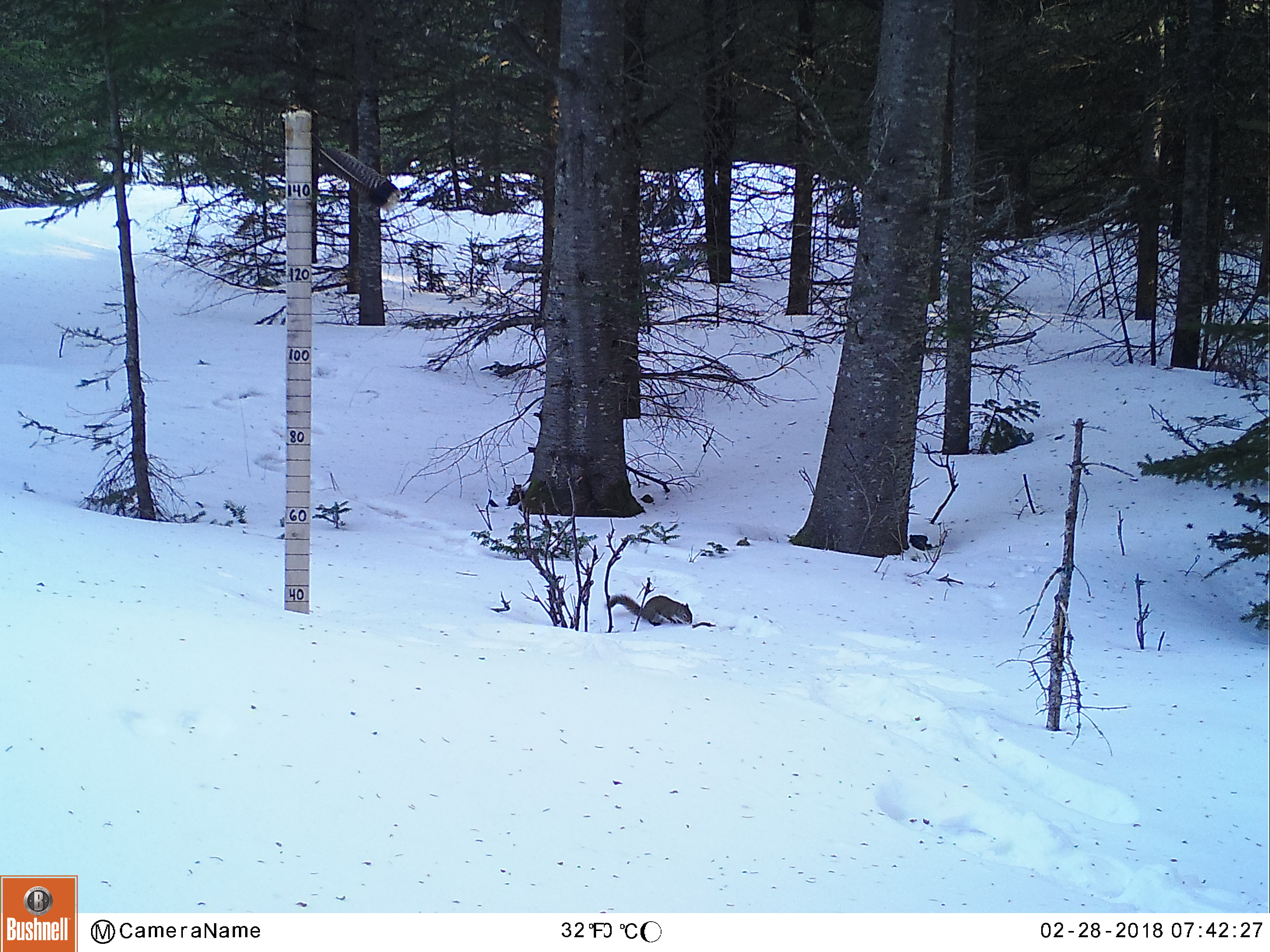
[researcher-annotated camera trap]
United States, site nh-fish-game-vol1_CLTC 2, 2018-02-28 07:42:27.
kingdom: Animalia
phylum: Chordata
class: Mammalia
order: Rodentia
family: Sciuridae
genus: Tamiasciurus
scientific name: Tamiasciurus hudsonicus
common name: red squirrel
Red squirrel (Tamiasciurus hudsonicus).